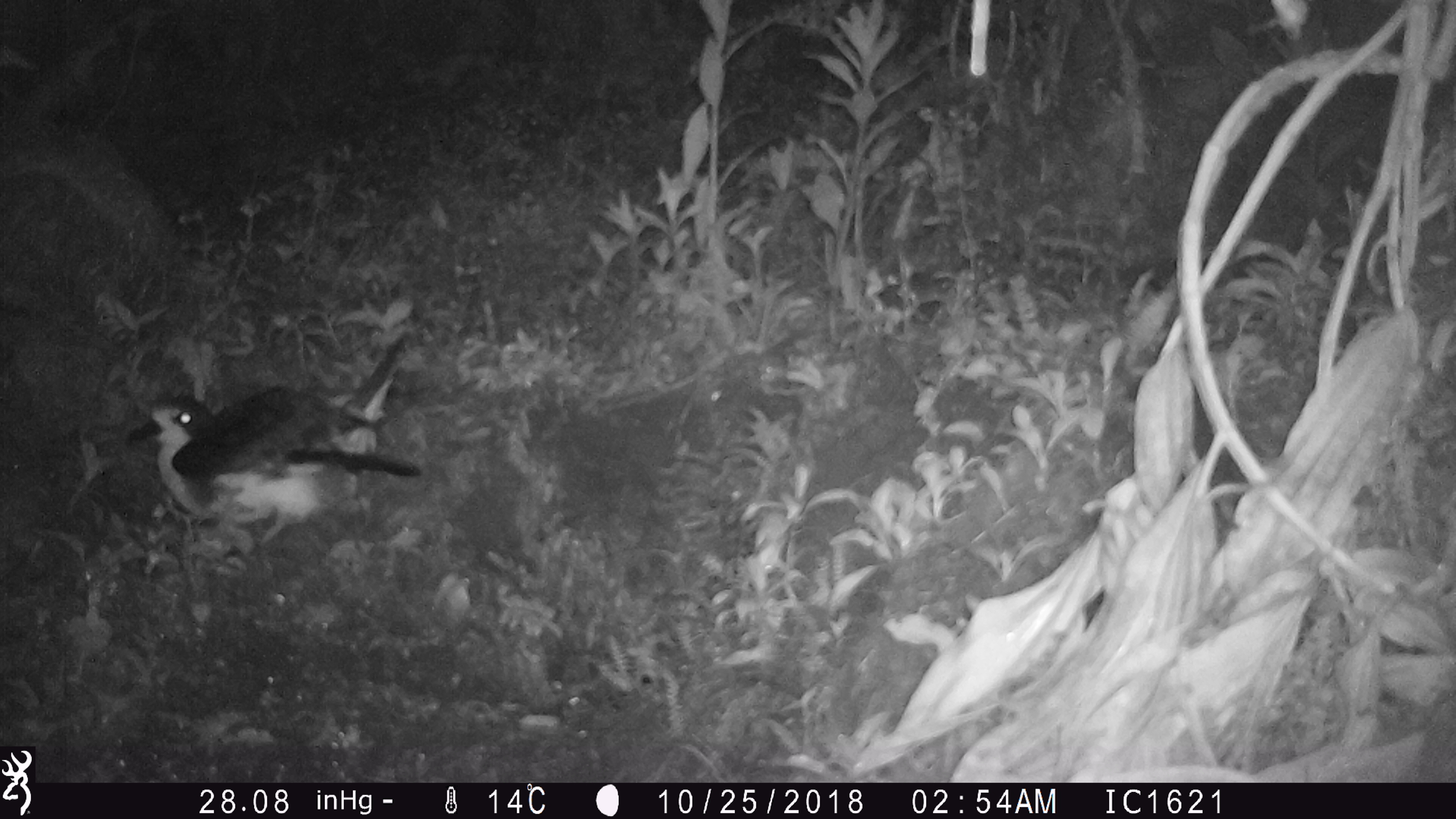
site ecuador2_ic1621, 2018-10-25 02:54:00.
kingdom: Animalia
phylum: Chordata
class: Aves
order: Procellariiformes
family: Procellariidae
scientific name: Procellariidae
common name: petrel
Petrel (Procellariidae).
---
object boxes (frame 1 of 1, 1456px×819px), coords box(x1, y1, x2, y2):
petrel: box(121, 332, 427, 536)